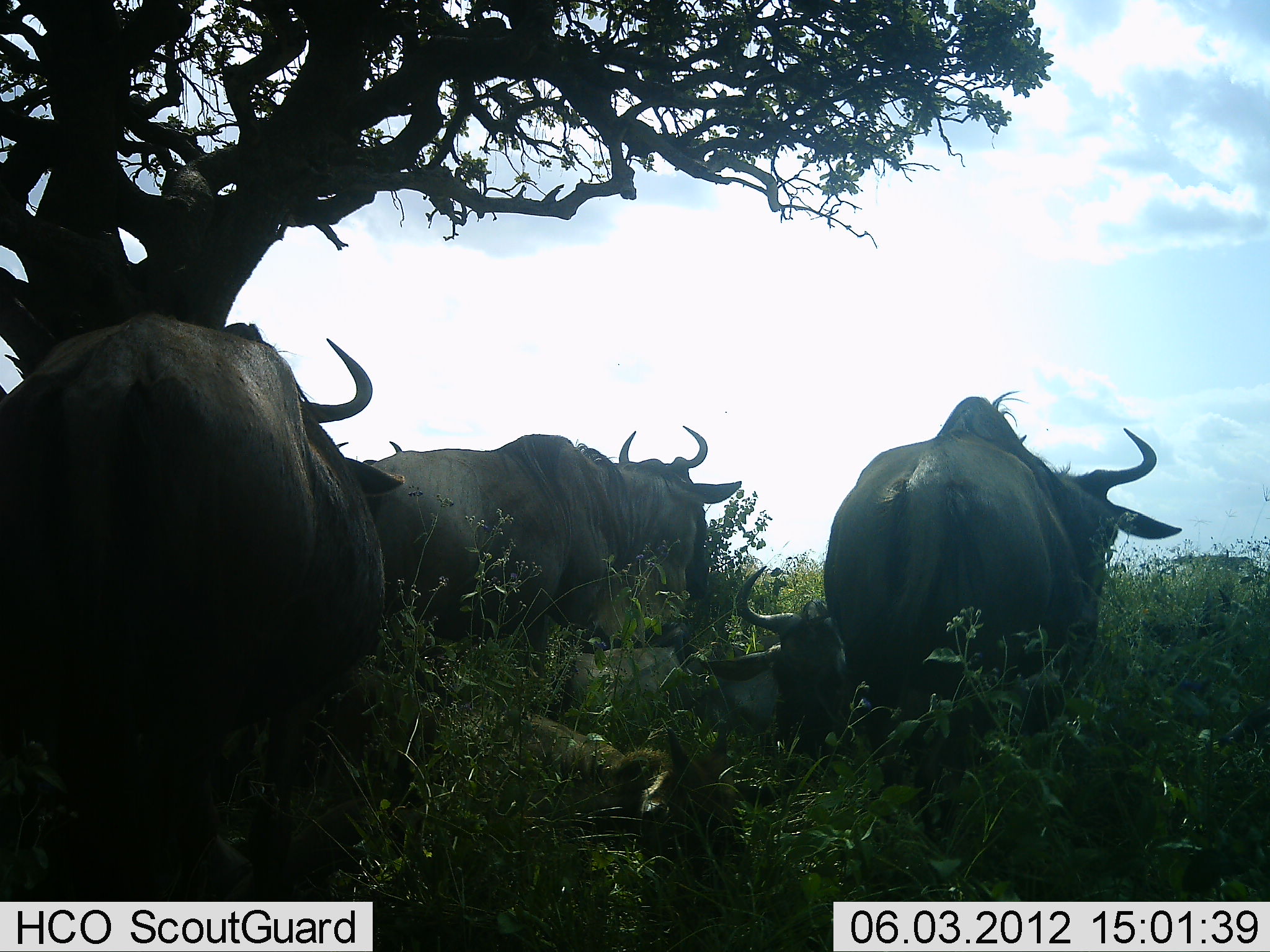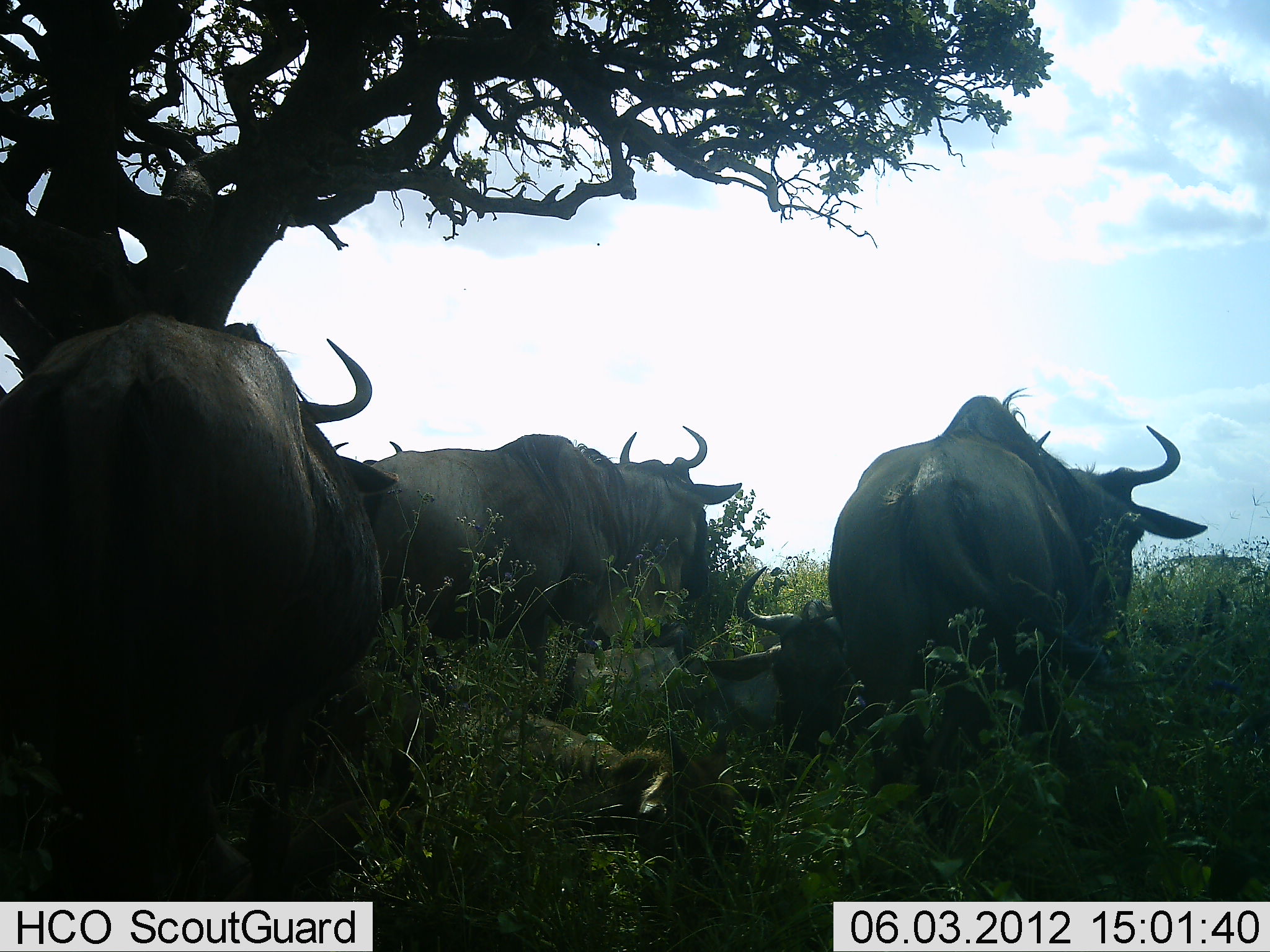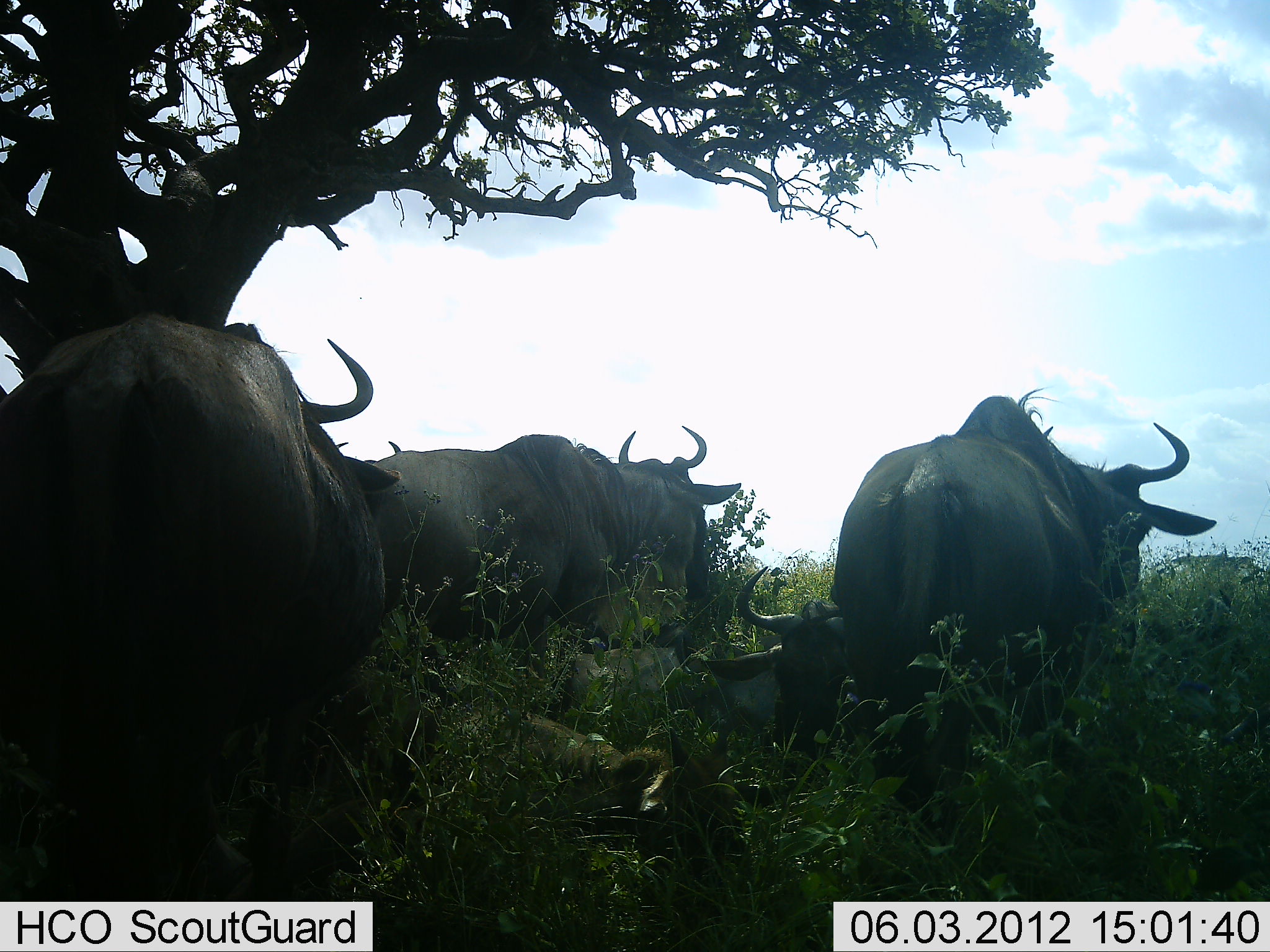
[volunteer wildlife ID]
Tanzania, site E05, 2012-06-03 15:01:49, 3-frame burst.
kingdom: Animalia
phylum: Chordata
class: Mammalia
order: Artiodactyla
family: Bovidae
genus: Connochaetes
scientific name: Connochaetes taurinus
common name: blue wildebeest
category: wildebeest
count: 4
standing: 80%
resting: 80%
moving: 20%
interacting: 0%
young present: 0%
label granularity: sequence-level